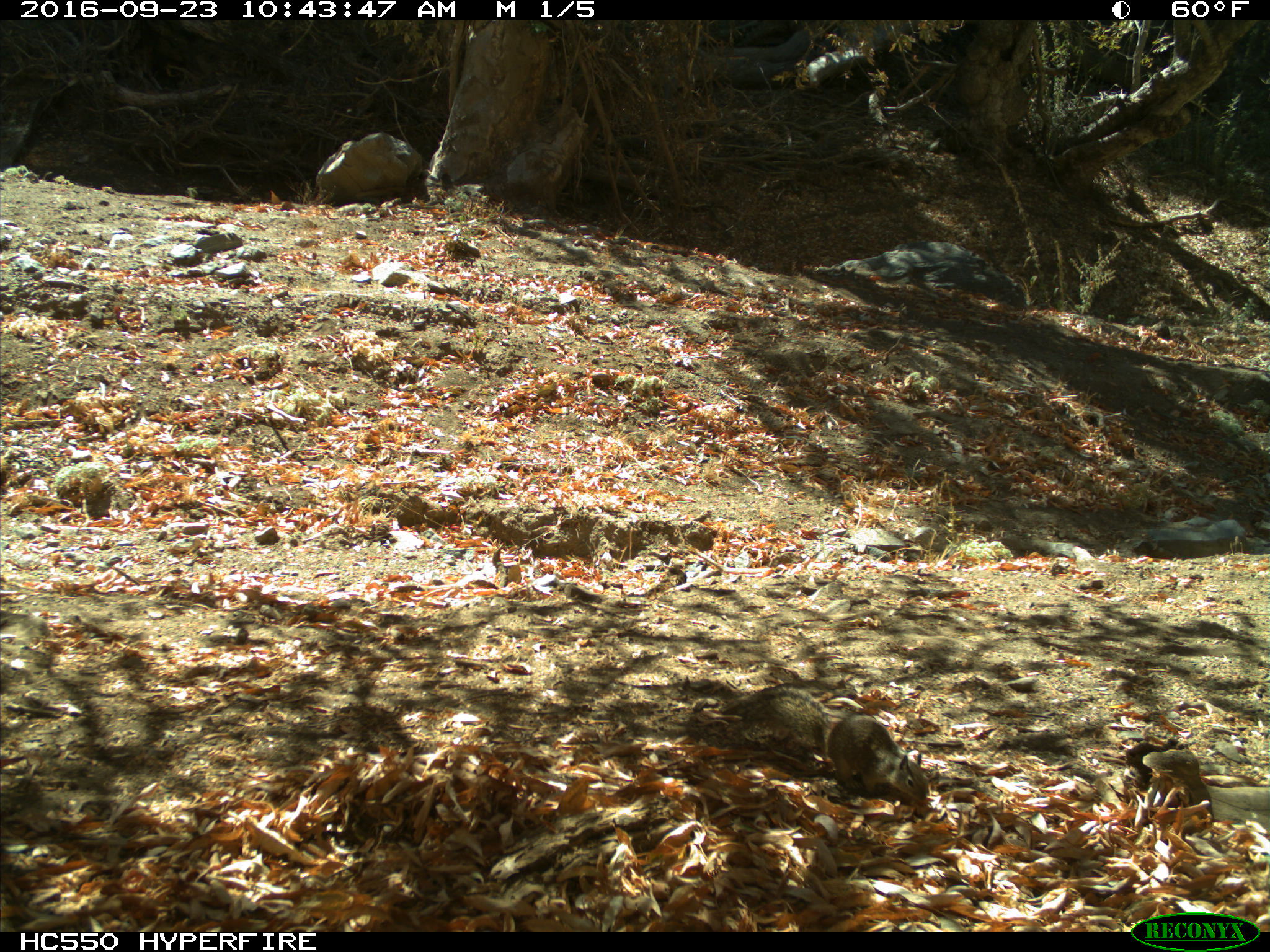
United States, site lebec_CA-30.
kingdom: Animalia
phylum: Chordata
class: Mammalia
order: Rodentia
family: Sciuridae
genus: Otospermophilus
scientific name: Otospermophilus beecheyi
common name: california ground squirrel